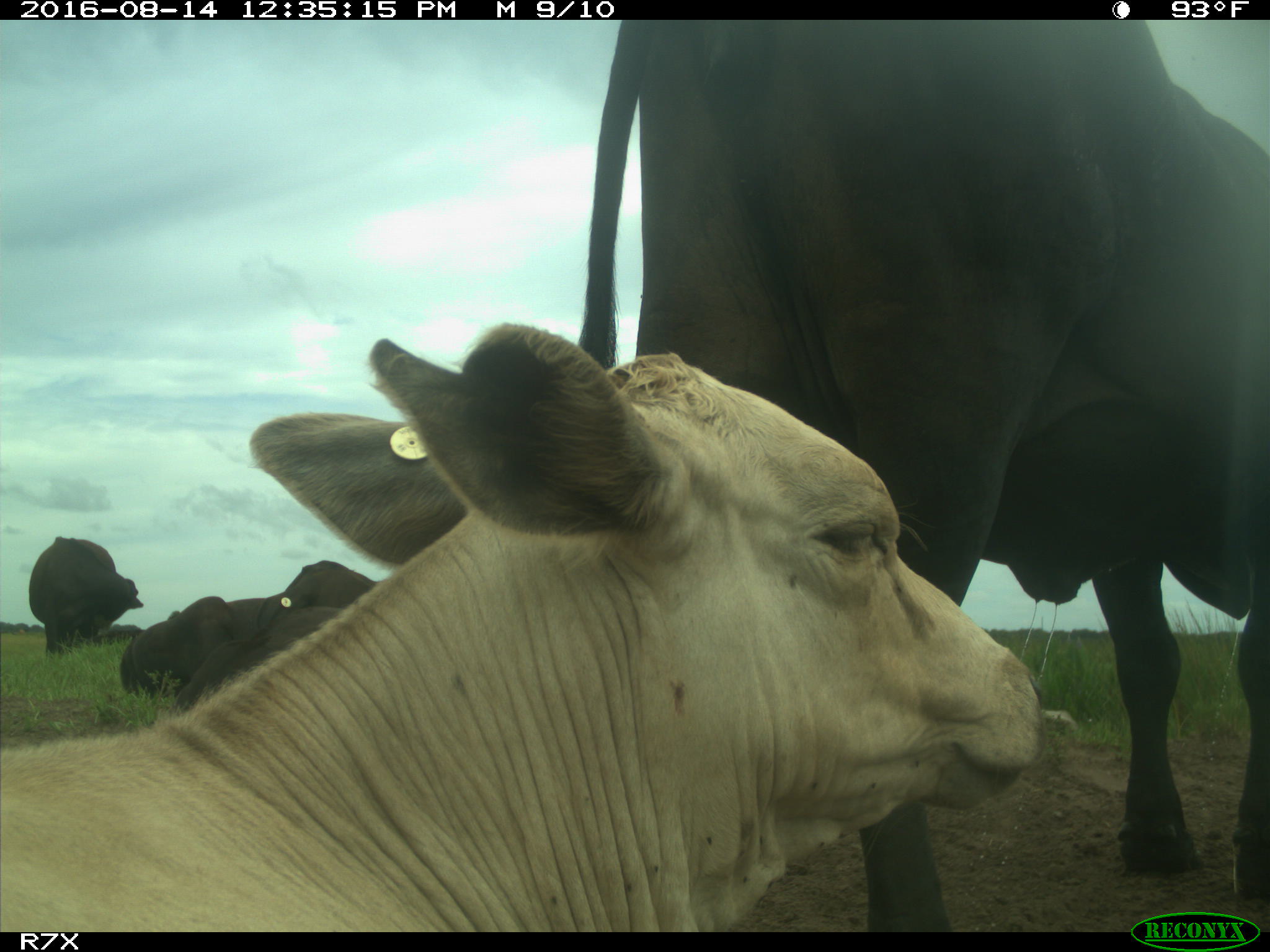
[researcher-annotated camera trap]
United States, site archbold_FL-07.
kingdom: Animalia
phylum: Chordata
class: Mammalia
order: Artiodactyla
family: Bovidae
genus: Bos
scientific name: Bos taurus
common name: domestic cow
Bos taurus (domestic cow).